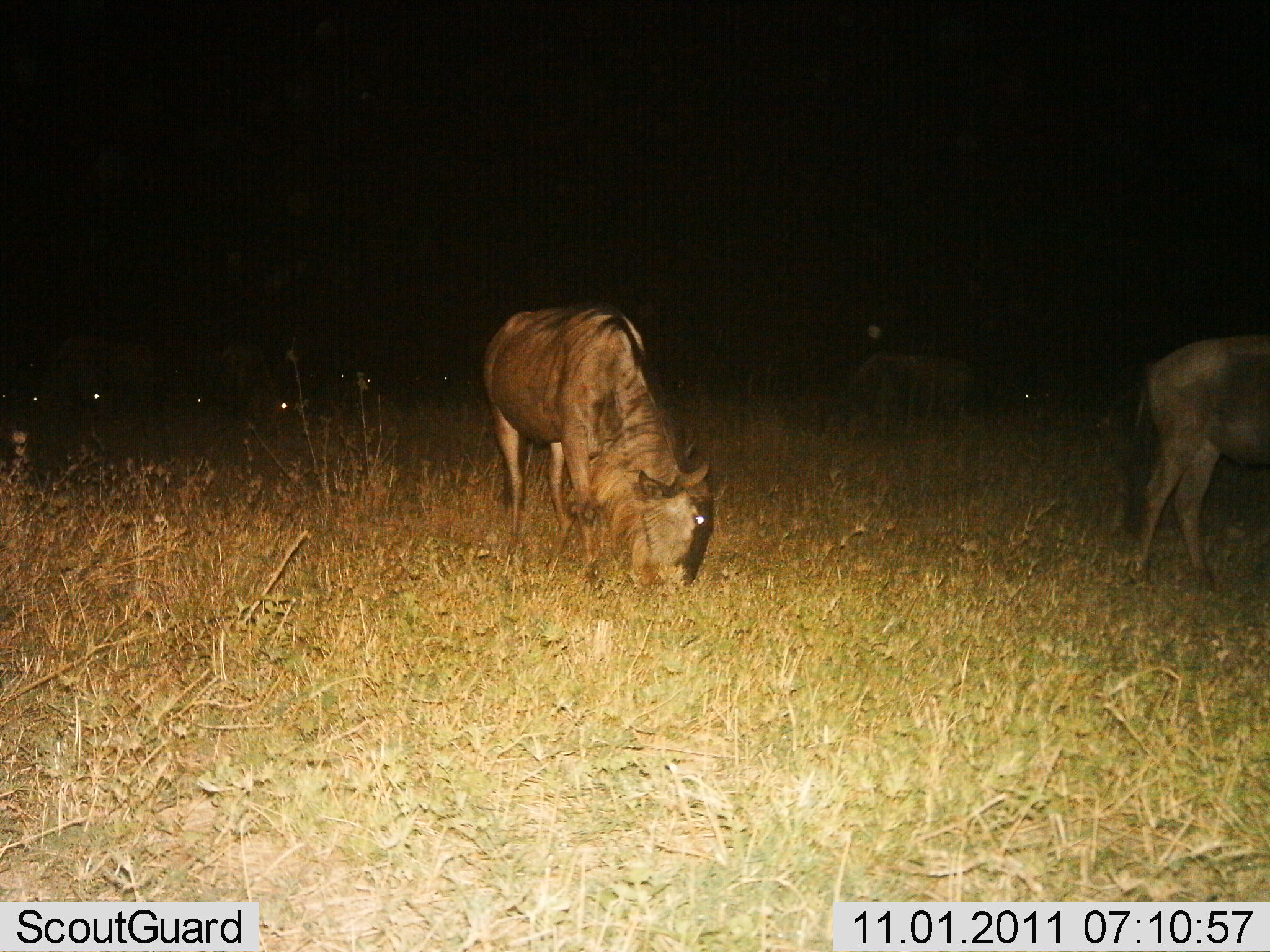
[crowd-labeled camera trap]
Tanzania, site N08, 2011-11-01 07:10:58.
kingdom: Animalia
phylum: Chordata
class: Mammalia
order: Artiodactyla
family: Bovidae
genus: Connochaetes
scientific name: Connochaetes taurinus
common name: blue wildebeest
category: wildebeest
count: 8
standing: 50%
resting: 0%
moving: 0%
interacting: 0%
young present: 0%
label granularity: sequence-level